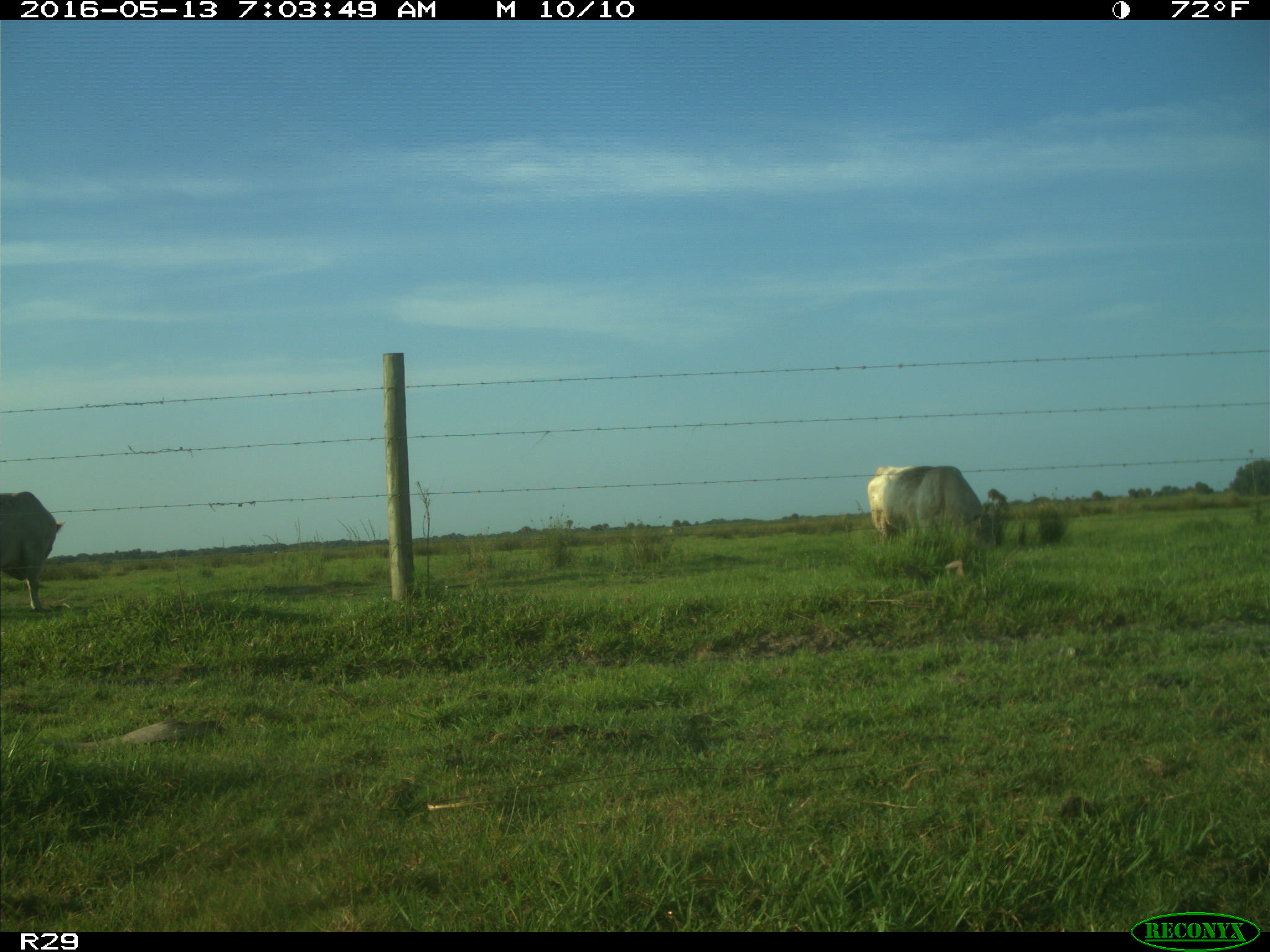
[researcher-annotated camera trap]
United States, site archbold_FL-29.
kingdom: Animalia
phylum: Chordata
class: Mammalia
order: Artiodactyla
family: Bovidae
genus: Bos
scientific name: Bos taurus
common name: domestic cow